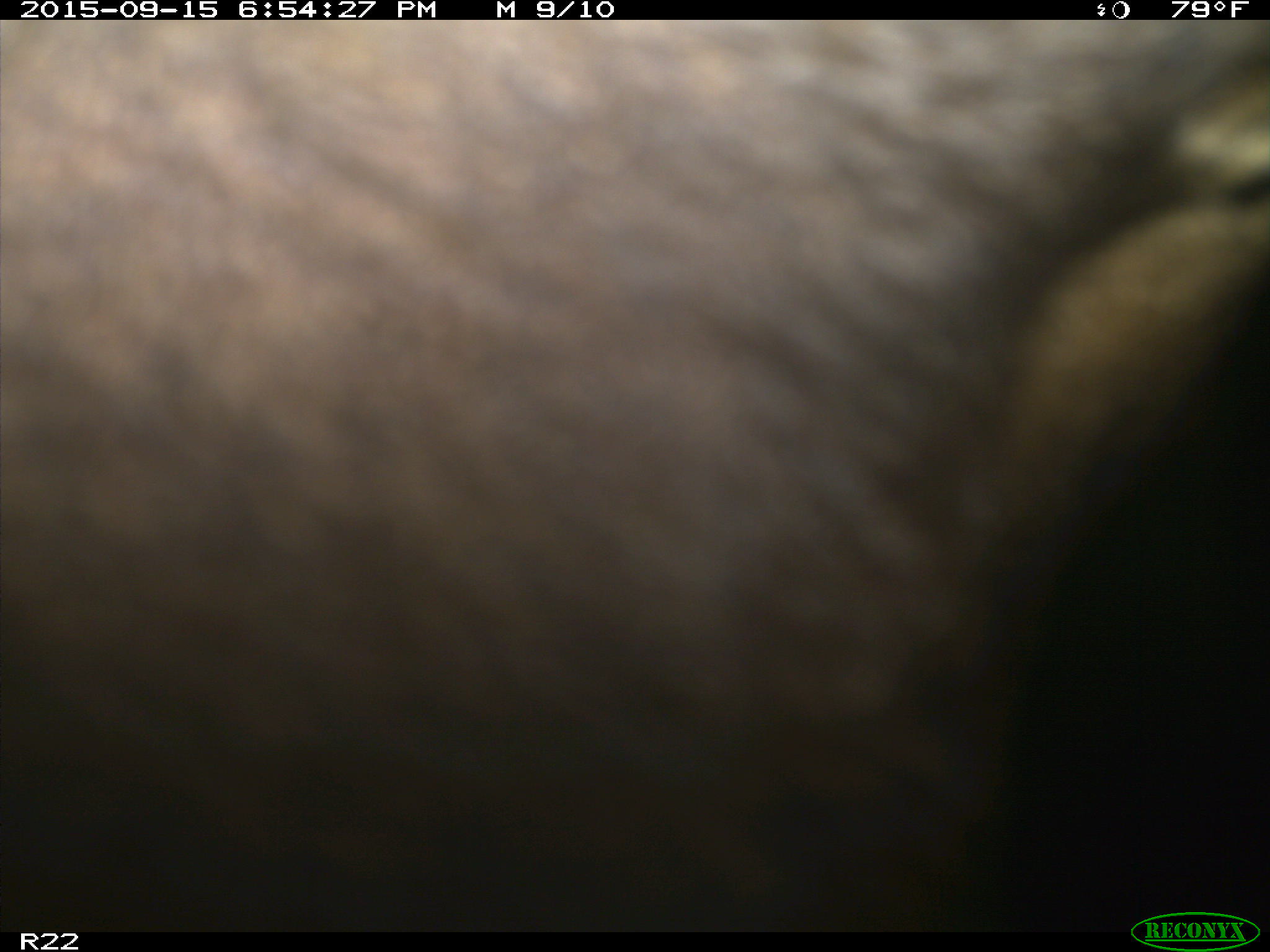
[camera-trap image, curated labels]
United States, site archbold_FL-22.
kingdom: Animalia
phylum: Chordata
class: Mammalia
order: Artiodactyla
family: Bovidae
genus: Bos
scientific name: Bos taurus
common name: domestic cow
Bos taurus (domestic cow).